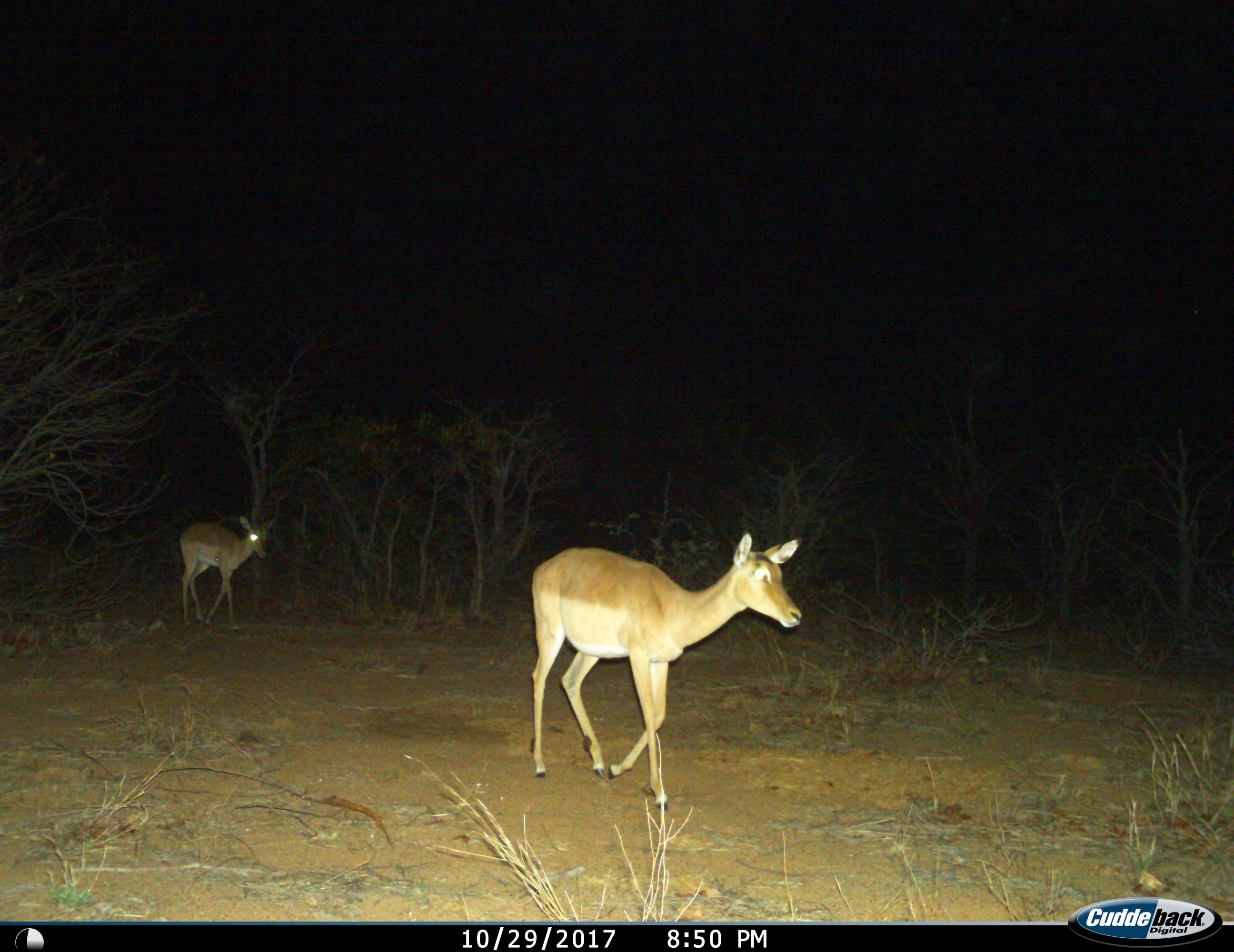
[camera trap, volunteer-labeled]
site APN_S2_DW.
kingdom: Animalia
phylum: Chordata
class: Mammalia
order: Artiodactyla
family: Bovidae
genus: Aepyceros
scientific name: Aepyceros melampus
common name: impala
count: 2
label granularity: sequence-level